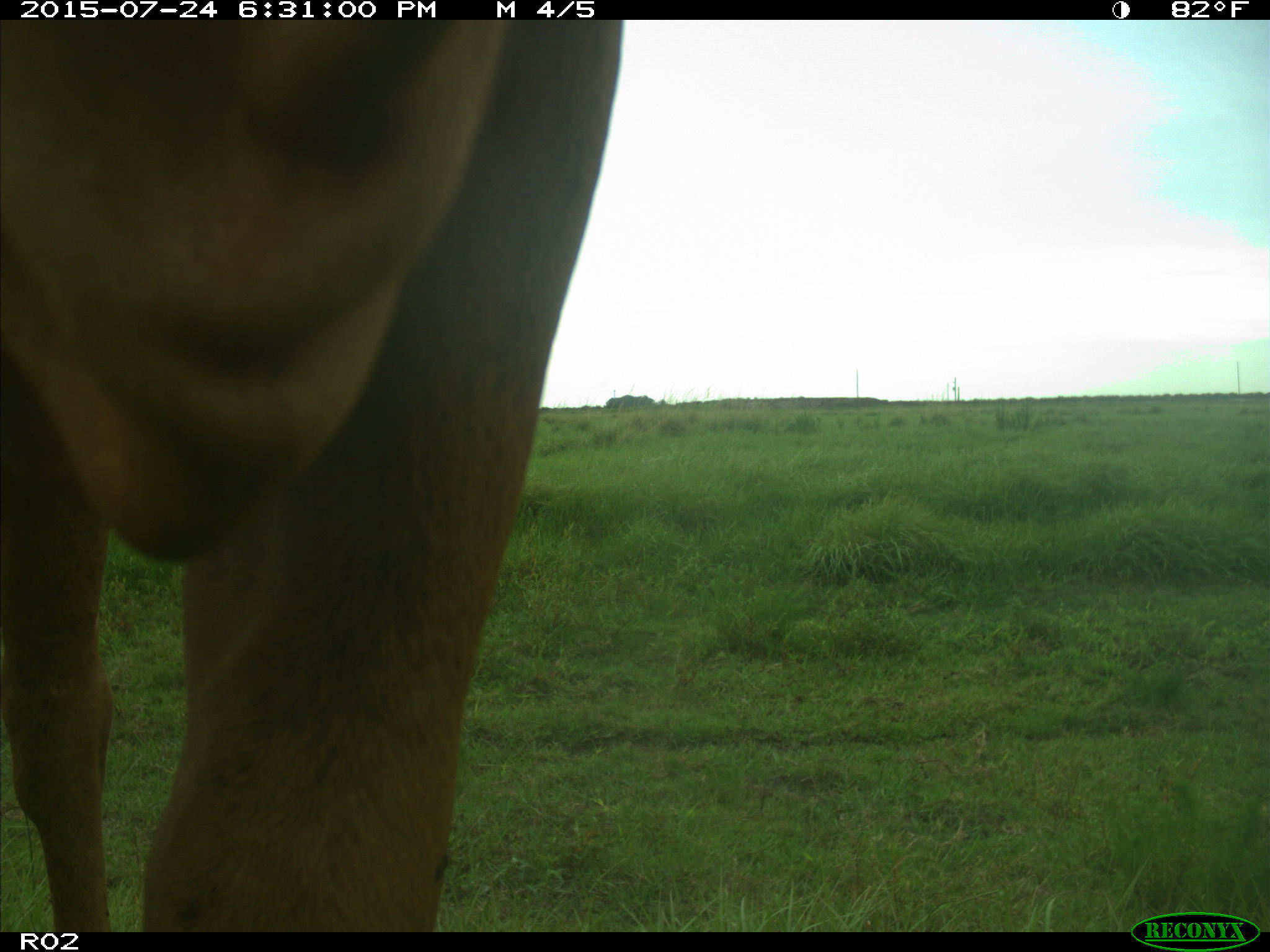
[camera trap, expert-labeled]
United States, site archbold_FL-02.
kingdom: Animalia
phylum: Chordata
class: Mammalia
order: Artiodactyla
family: Bovidae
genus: Bos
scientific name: Bos taurus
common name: domestic cow